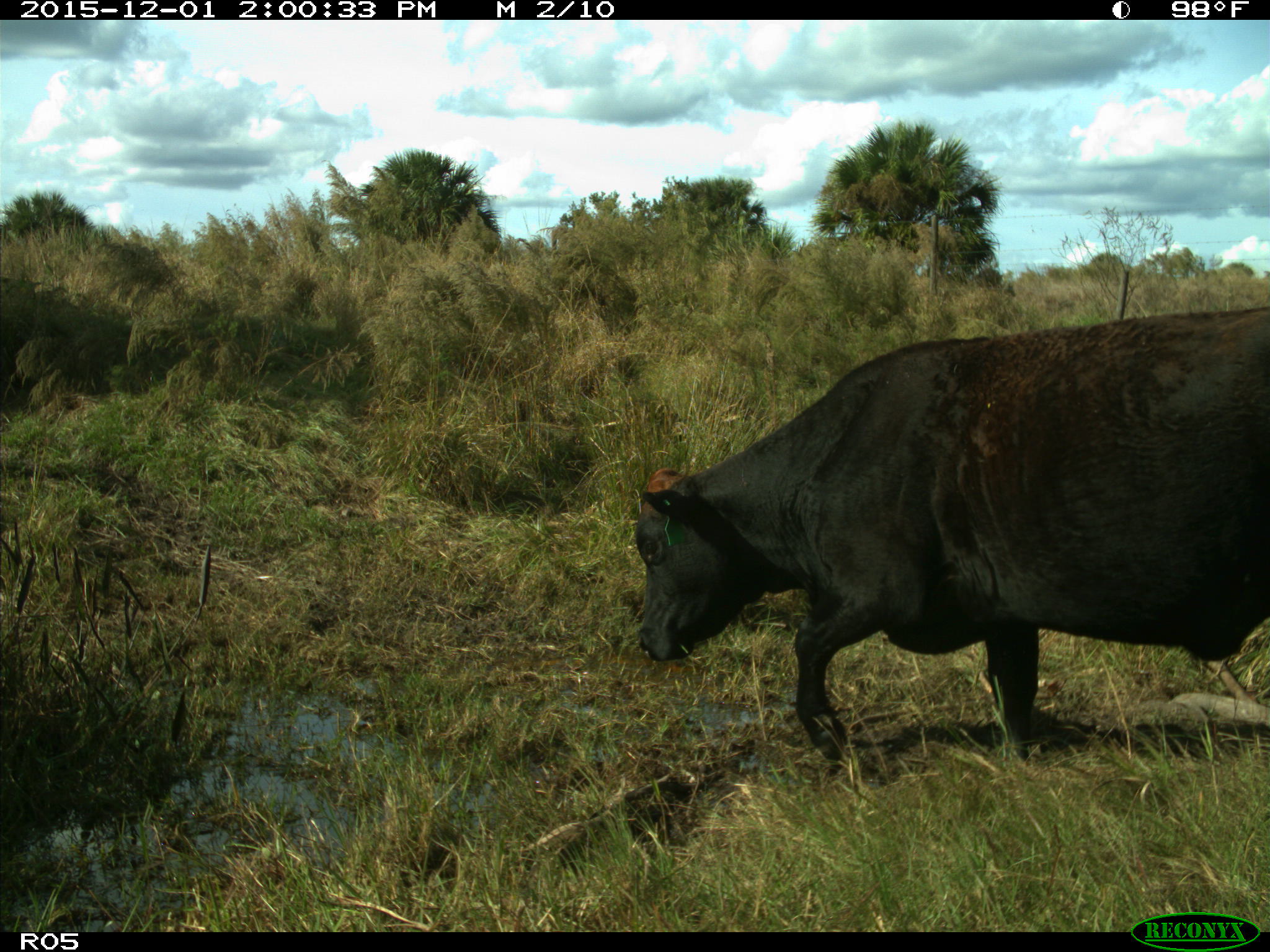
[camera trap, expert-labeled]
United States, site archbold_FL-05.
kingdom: Animalia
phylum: Chordata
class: Mammalia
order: Artiodactyla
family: Bovidae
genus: Bos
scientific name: Bos taurus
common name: domestic cow